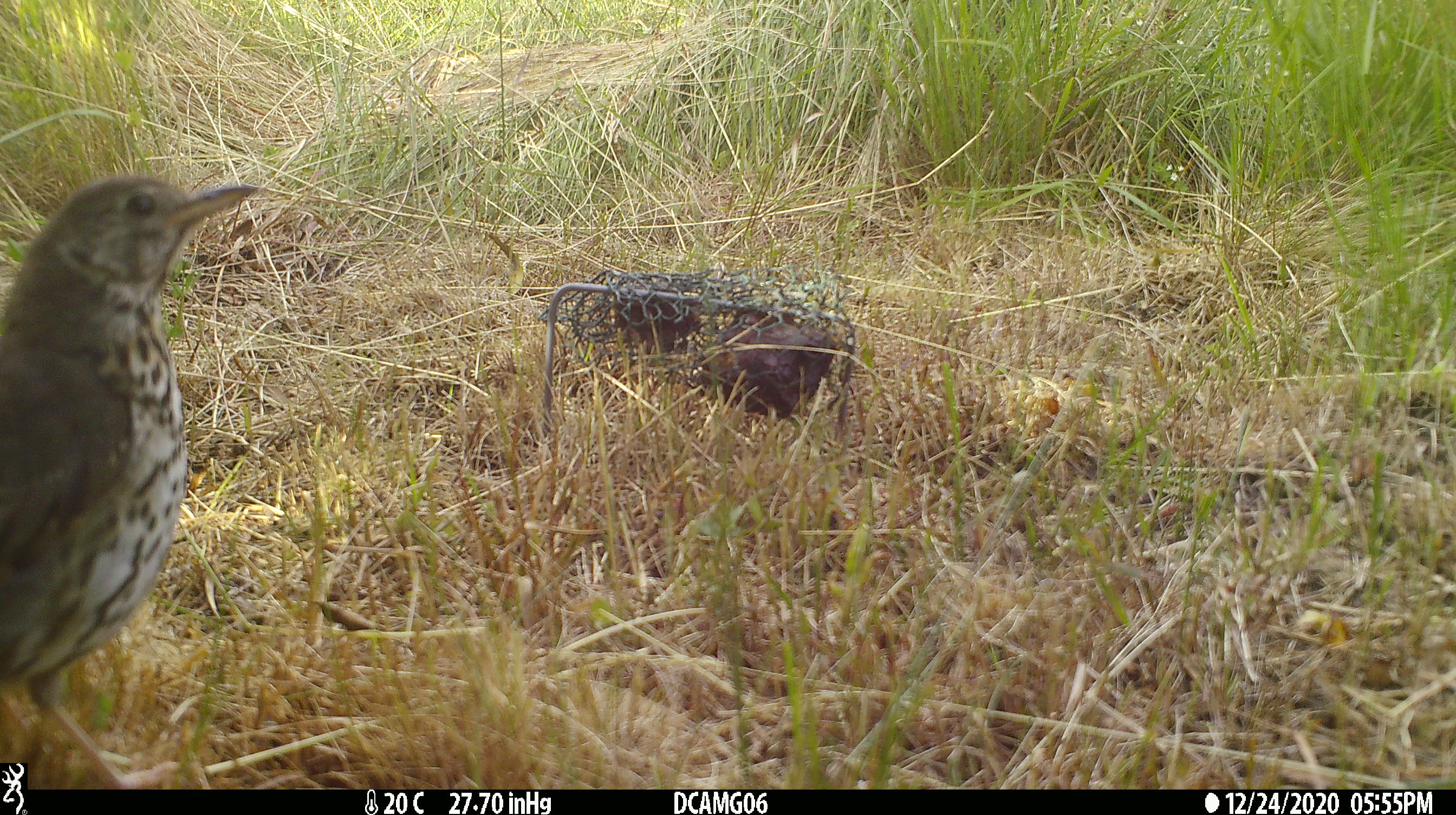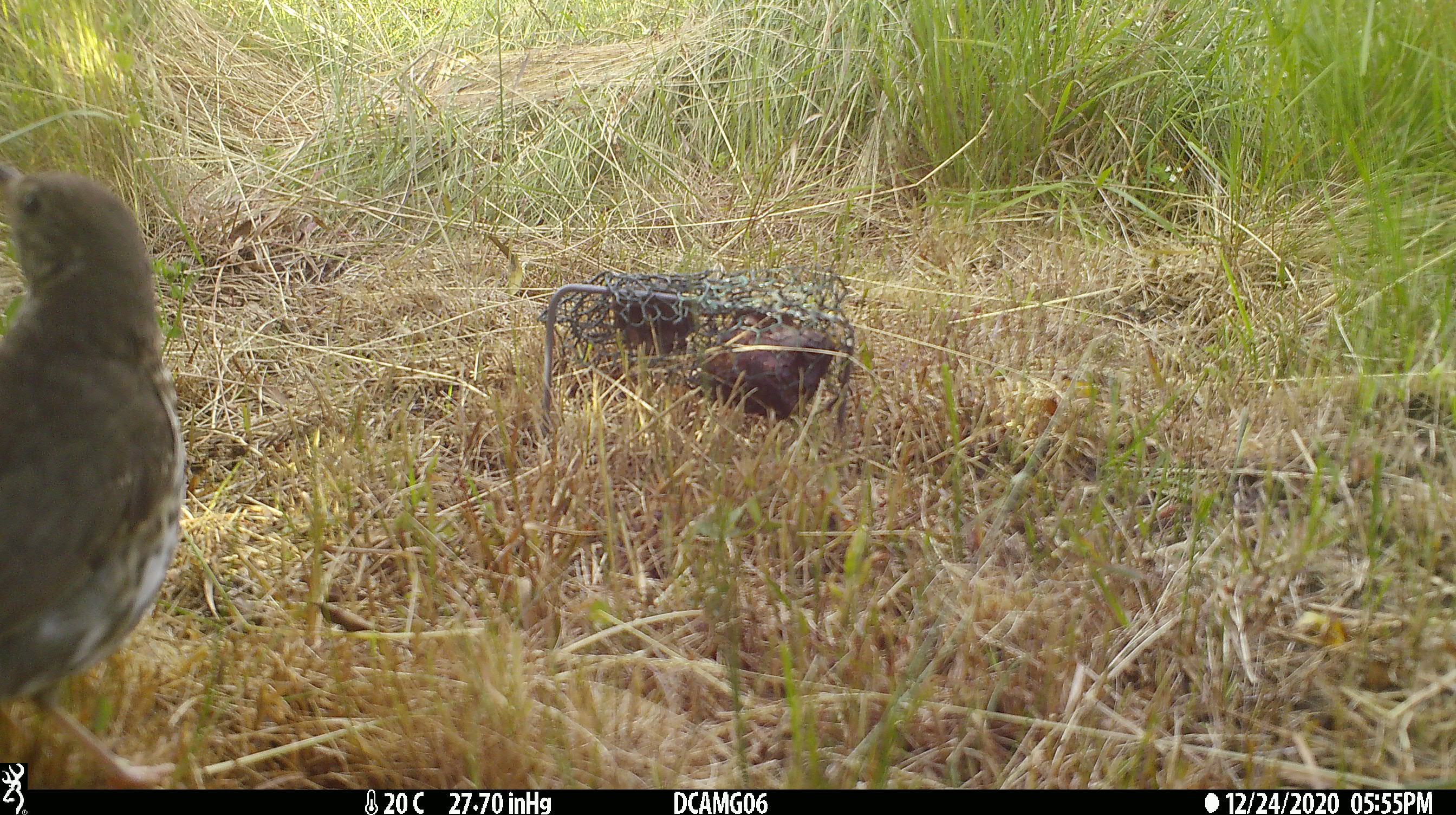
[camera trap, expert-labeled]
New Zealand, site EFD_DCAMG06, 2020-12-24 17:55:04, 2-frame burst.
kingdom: Animalia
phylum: Chordata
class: Aves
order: Passeriformes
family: Turdidae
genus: Turdus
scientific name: Turdus philomelos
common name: song thrush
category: thrush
Thrush (song thrush) (Turdus philomelos).